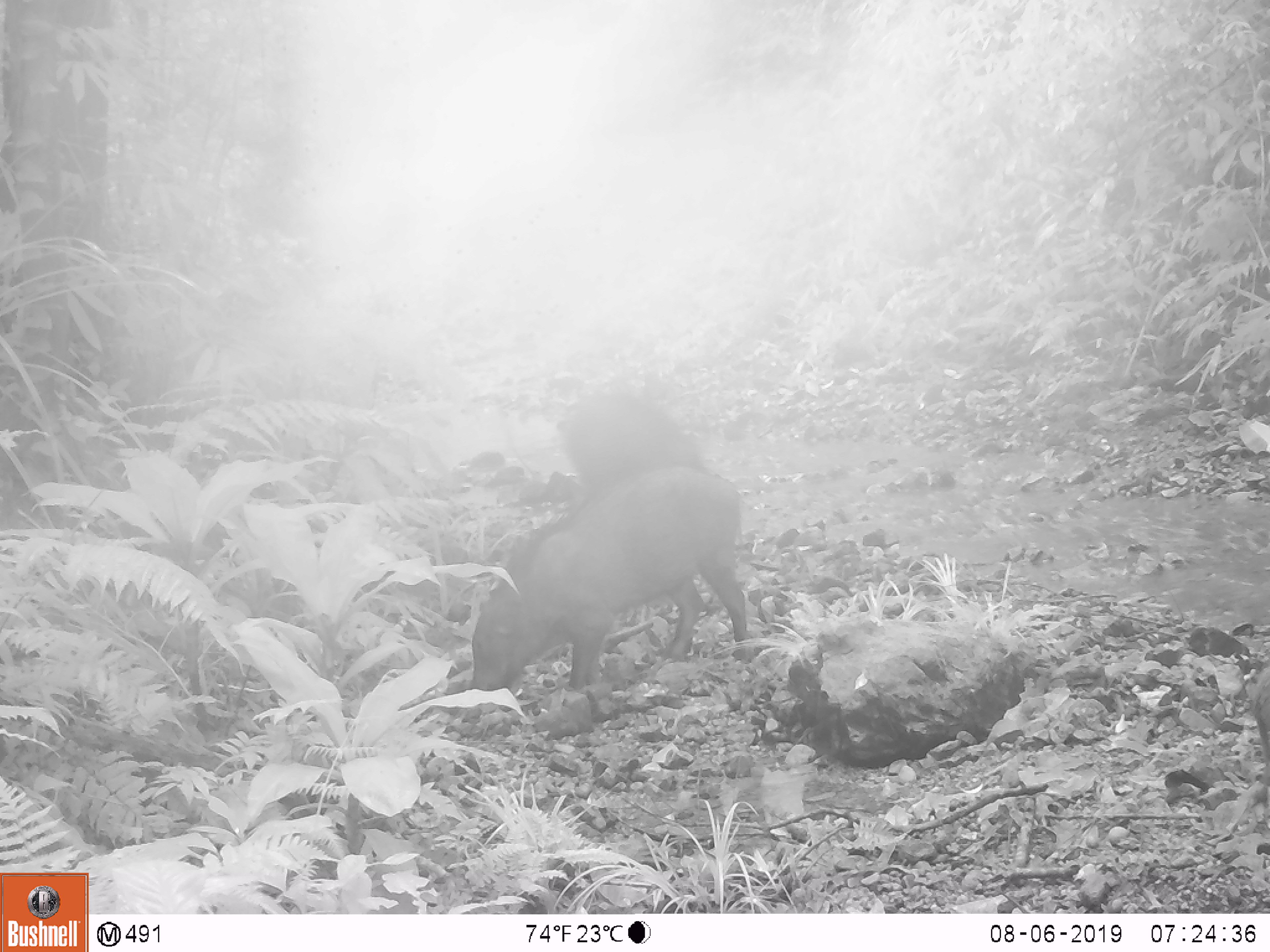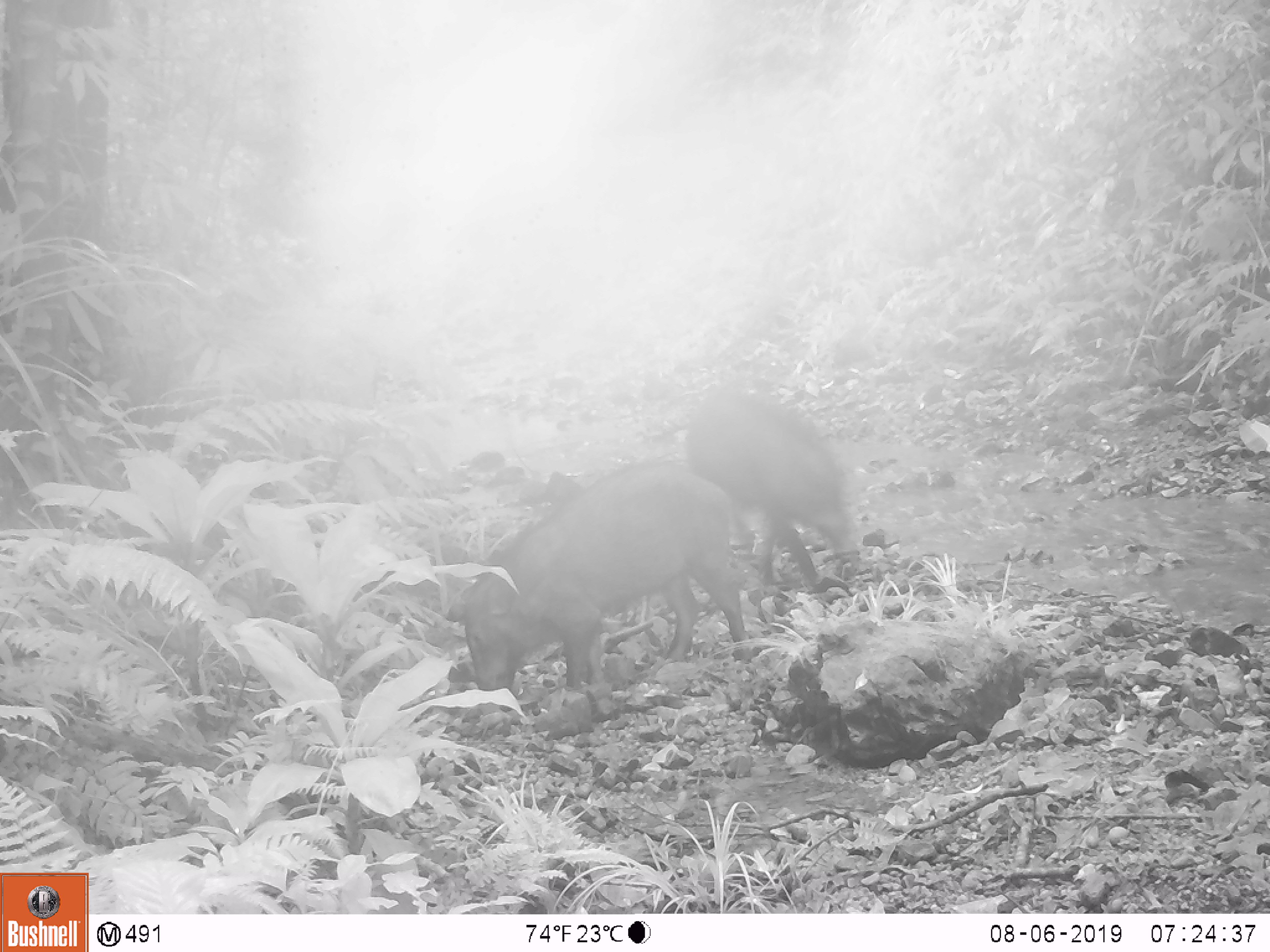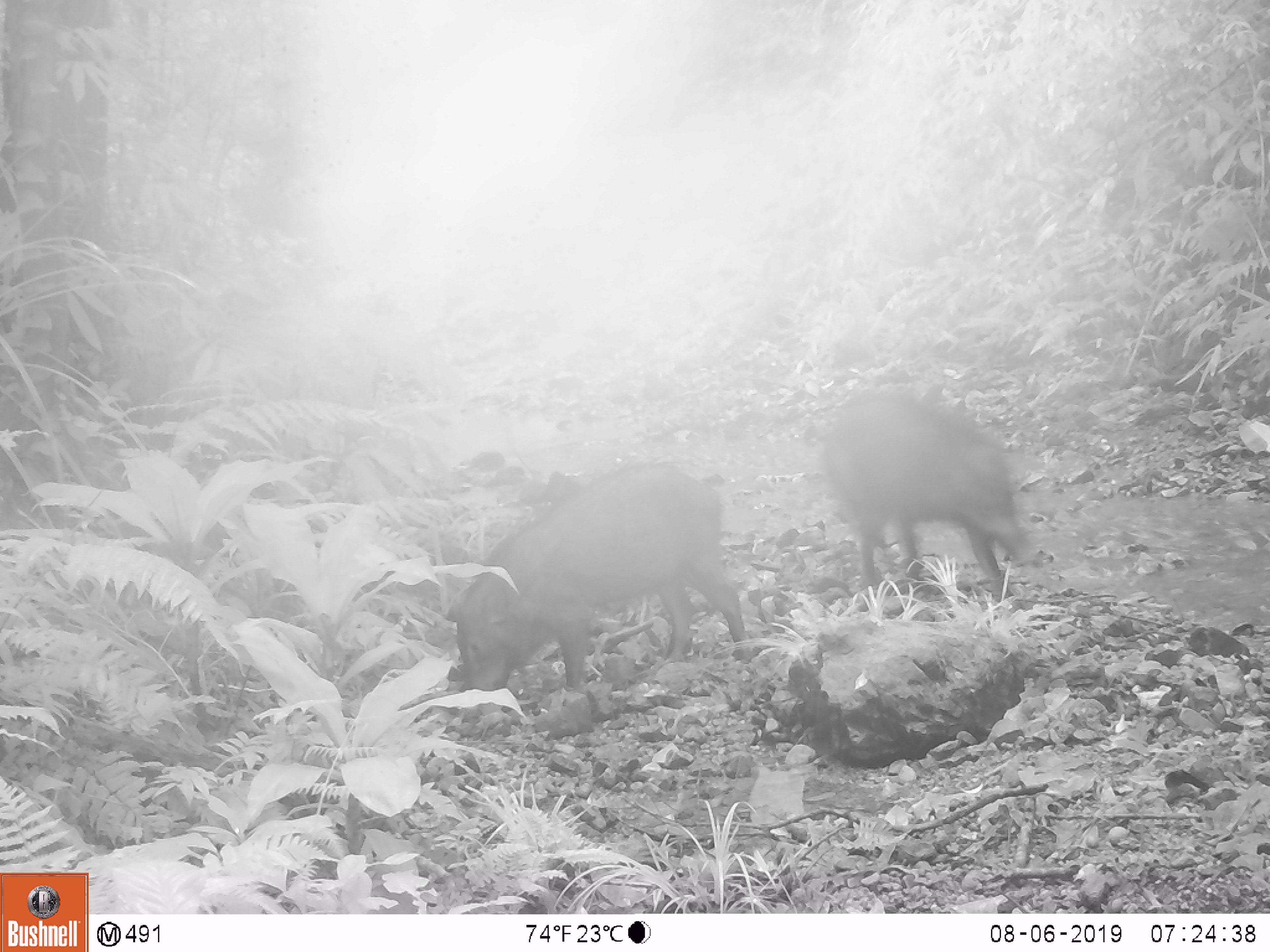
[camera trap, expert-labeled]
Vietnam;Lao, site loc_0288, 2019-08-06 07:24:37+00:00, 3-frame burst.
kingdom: Animalia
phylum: Chordata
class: Mammalia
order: Artiodactyla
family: Suidae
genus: Sus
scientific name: Sus scrofa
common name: eurasian wild pig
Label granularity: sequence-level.